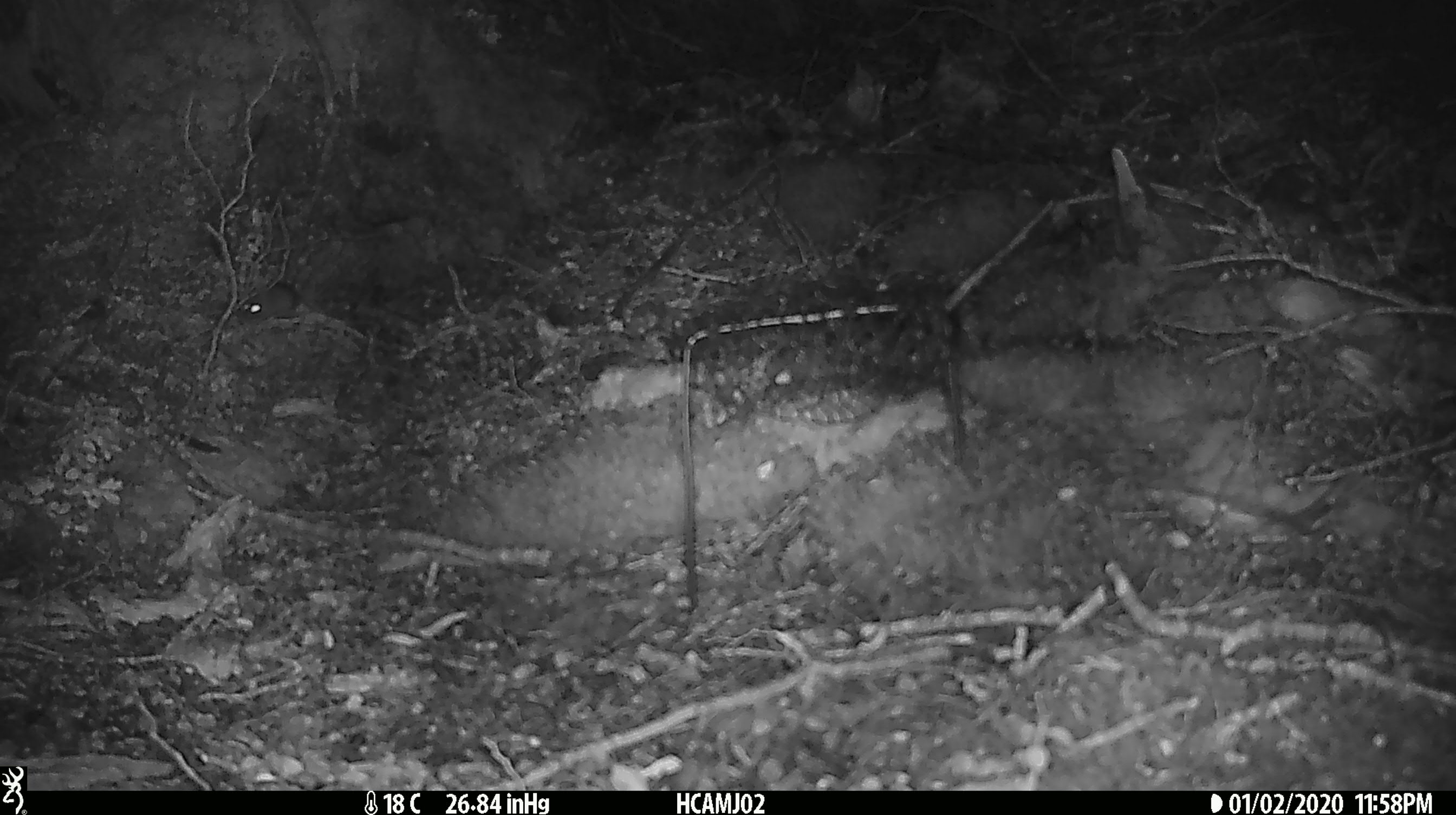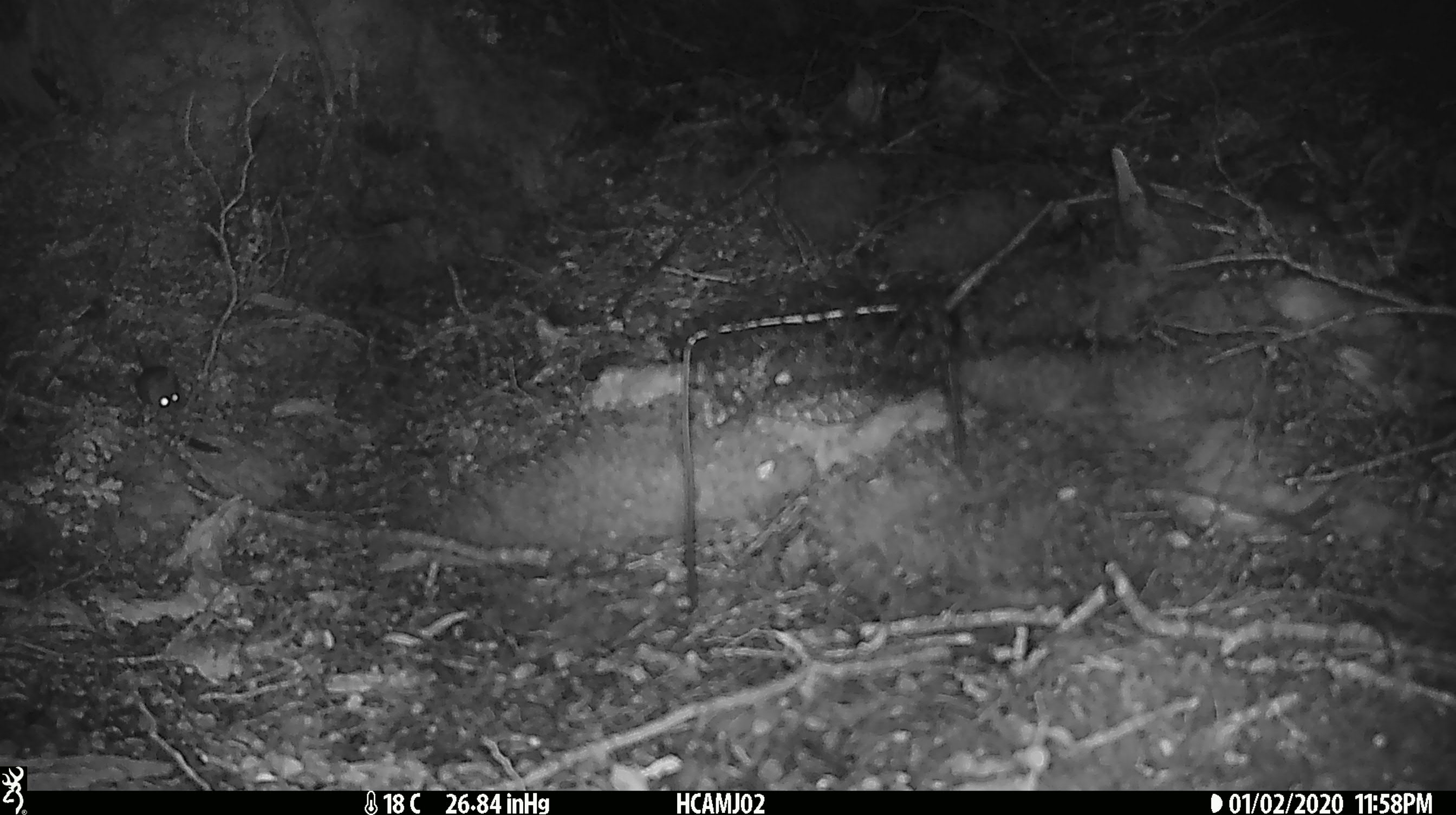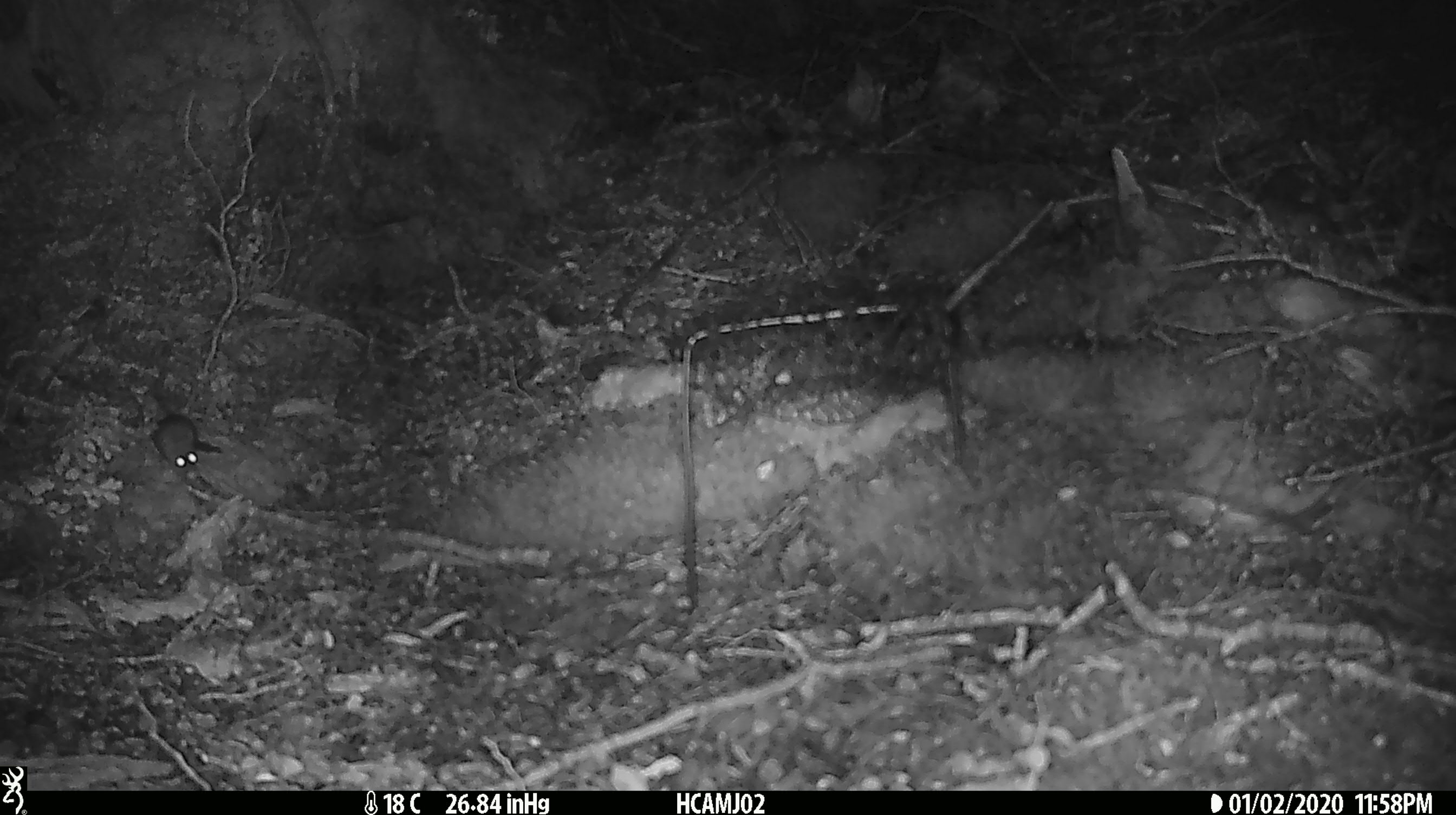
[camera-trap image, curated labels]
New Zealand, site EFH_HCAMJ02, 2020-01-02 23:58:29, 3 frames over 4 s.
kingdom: Animalia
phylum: Chordata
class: Mammalia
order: Rodentia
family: Muridae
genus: Mus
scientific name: Mus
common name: mouse